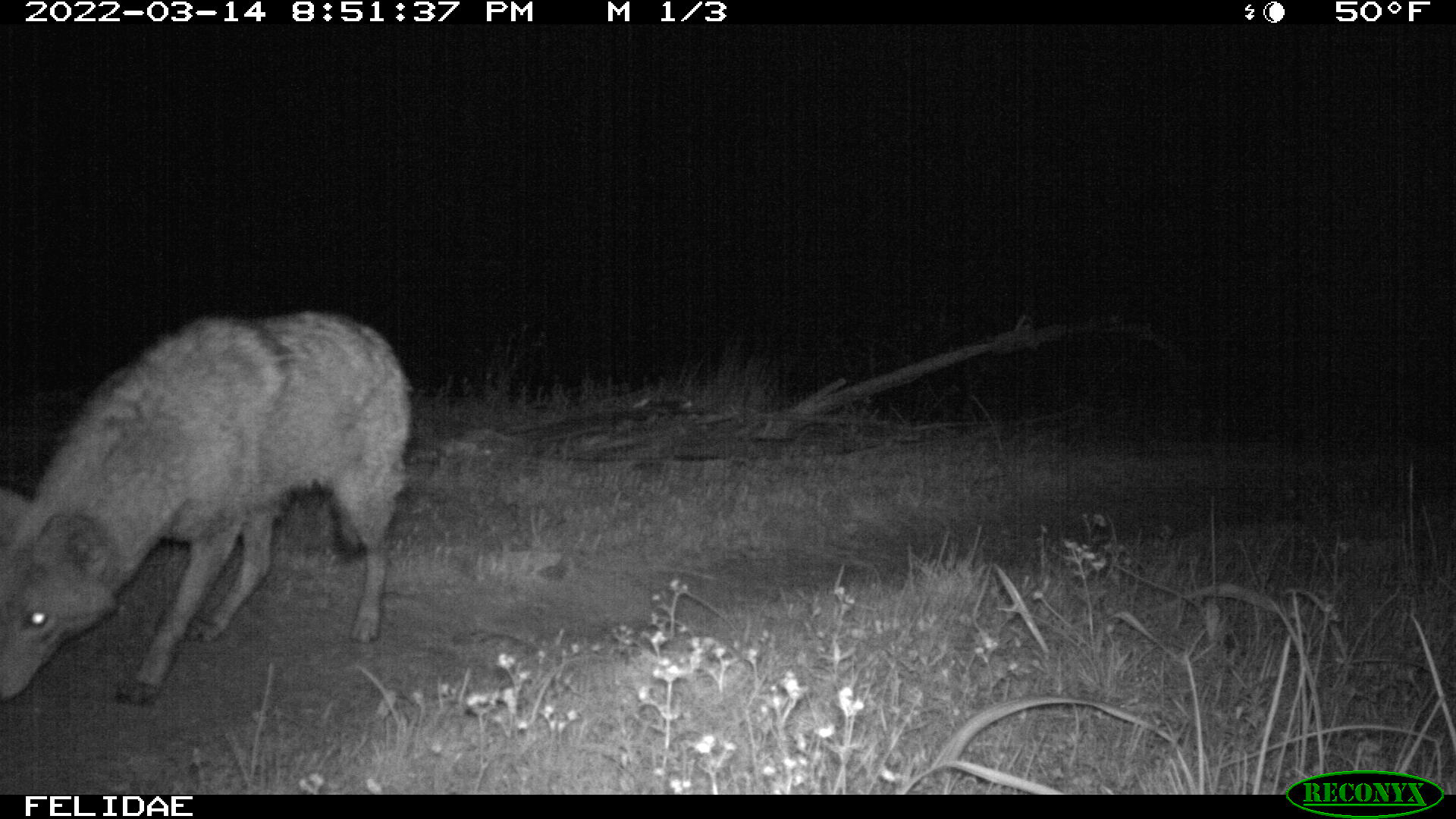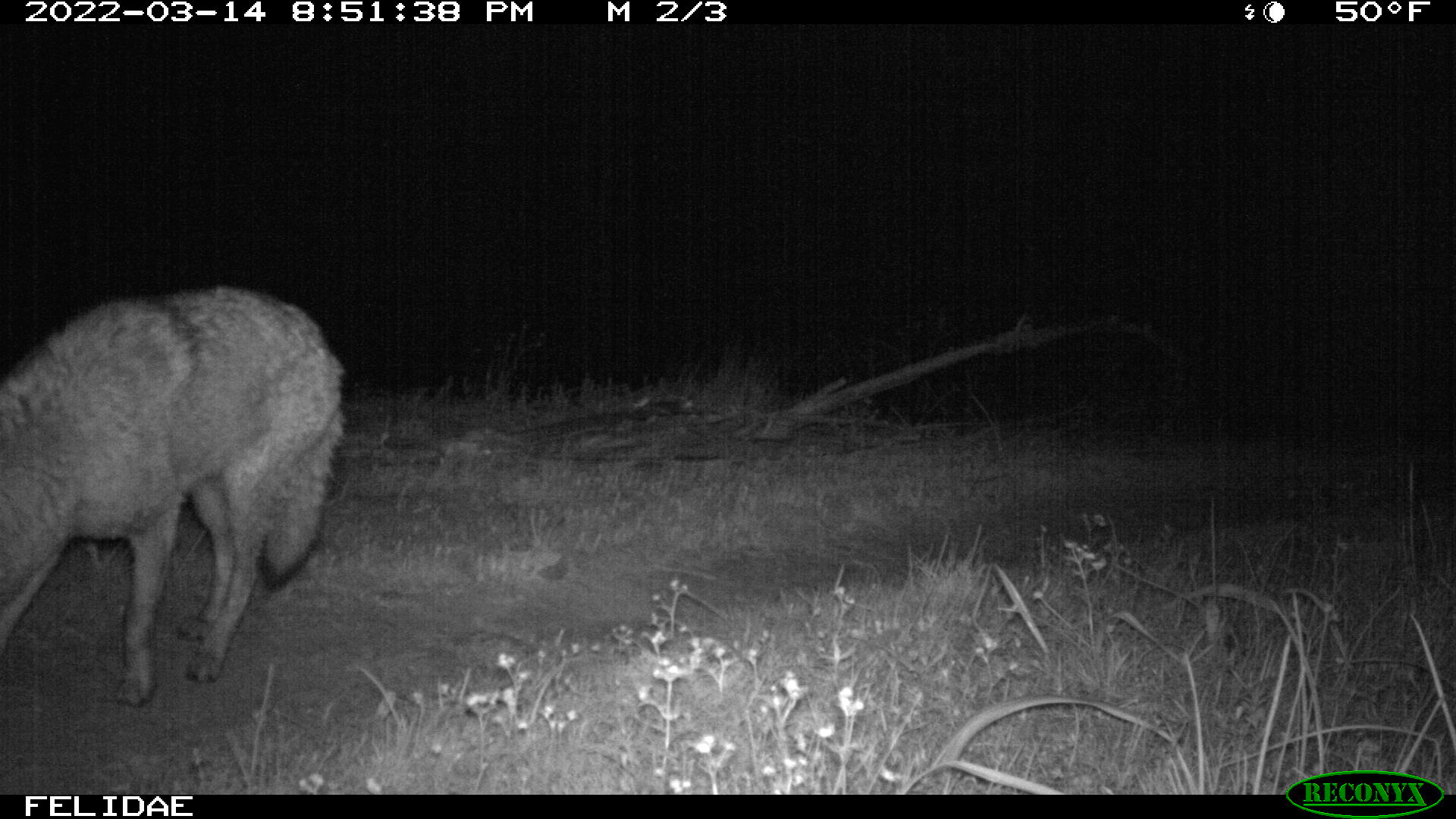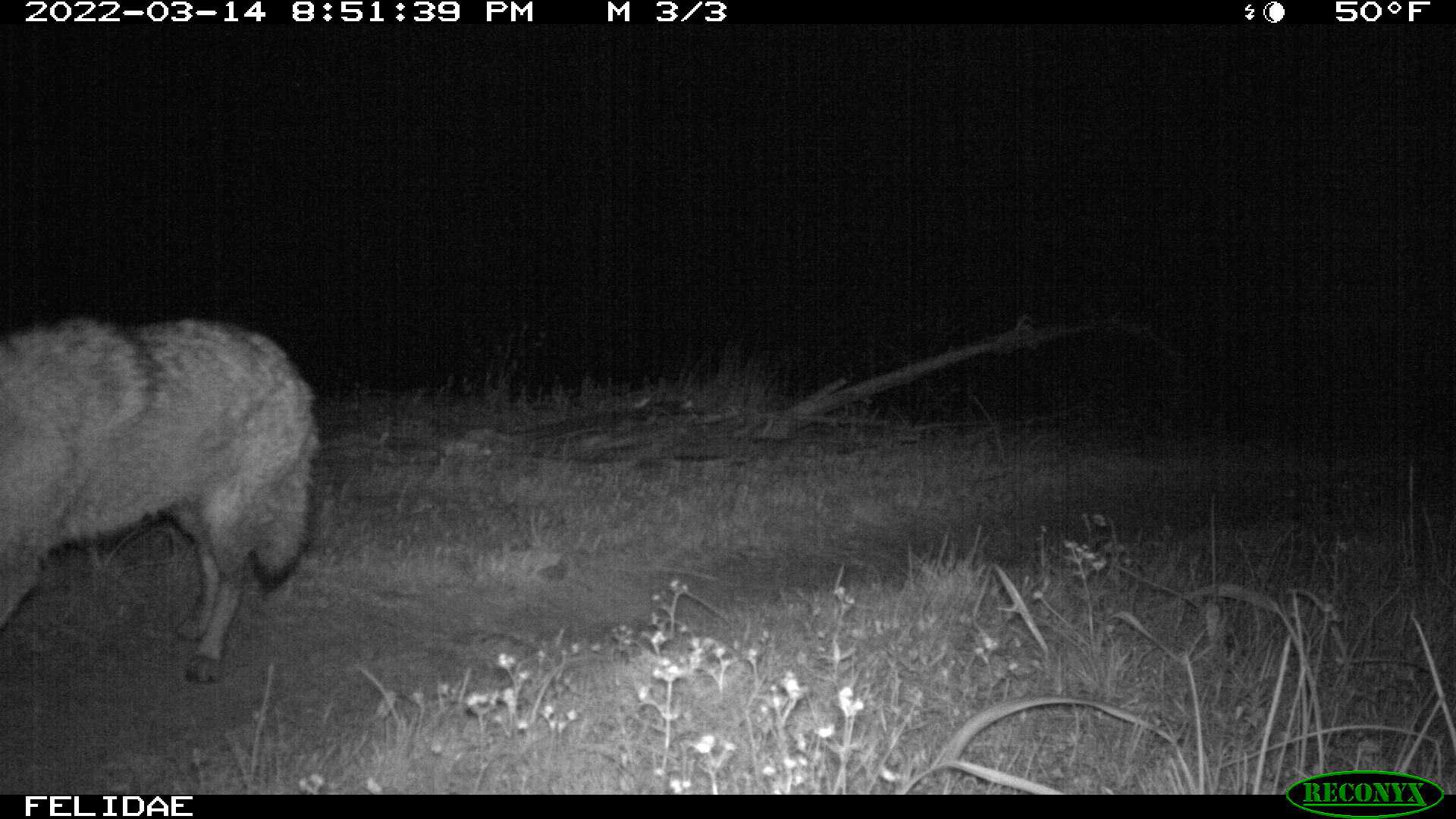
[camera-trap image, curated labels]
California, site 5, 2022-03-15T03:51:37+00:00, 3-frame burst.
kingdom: Animalia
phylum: Chordata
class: Mammalia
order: Carnivora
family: Canidae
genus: Canis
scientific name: Canis latrans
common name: coyote